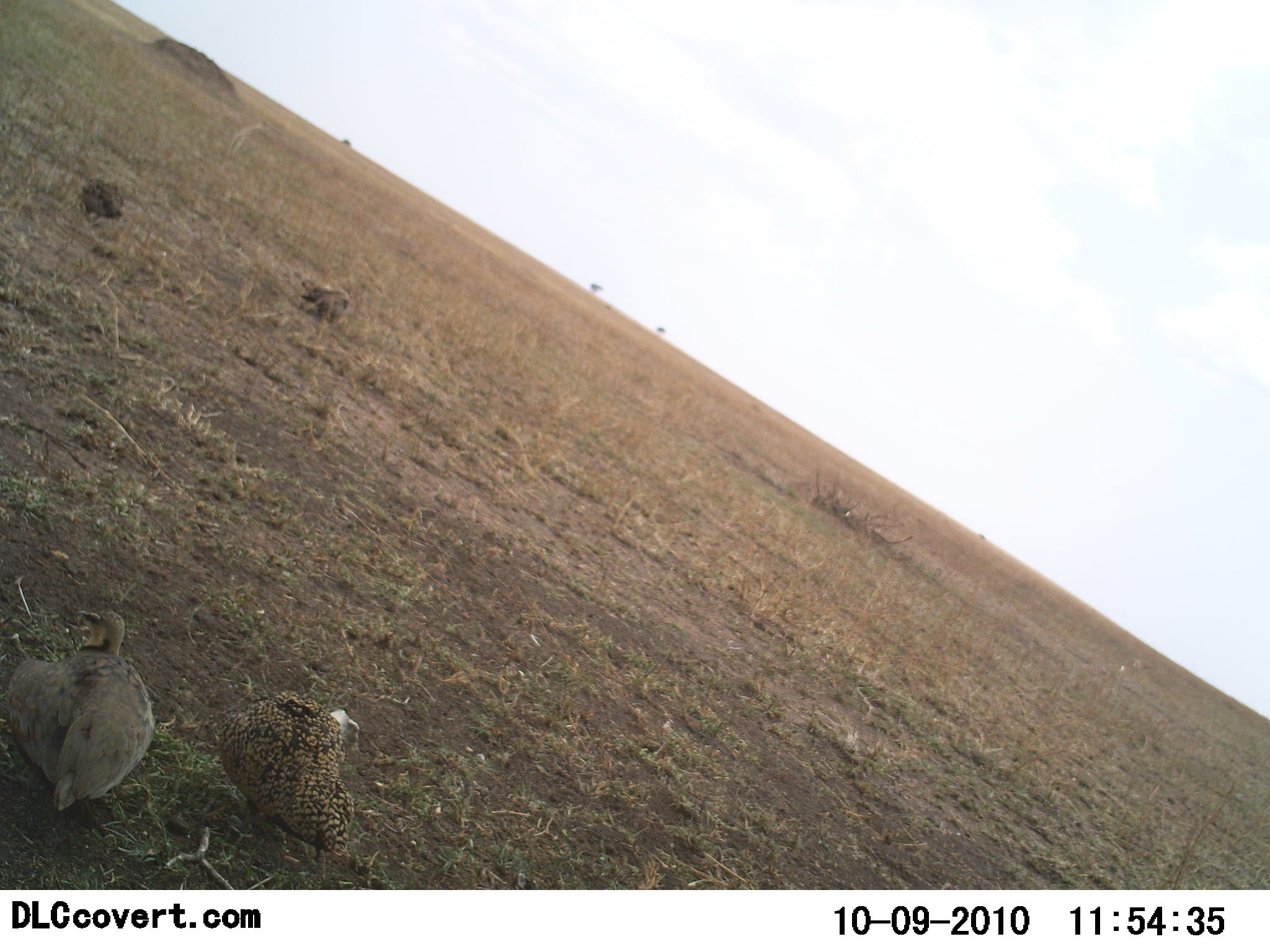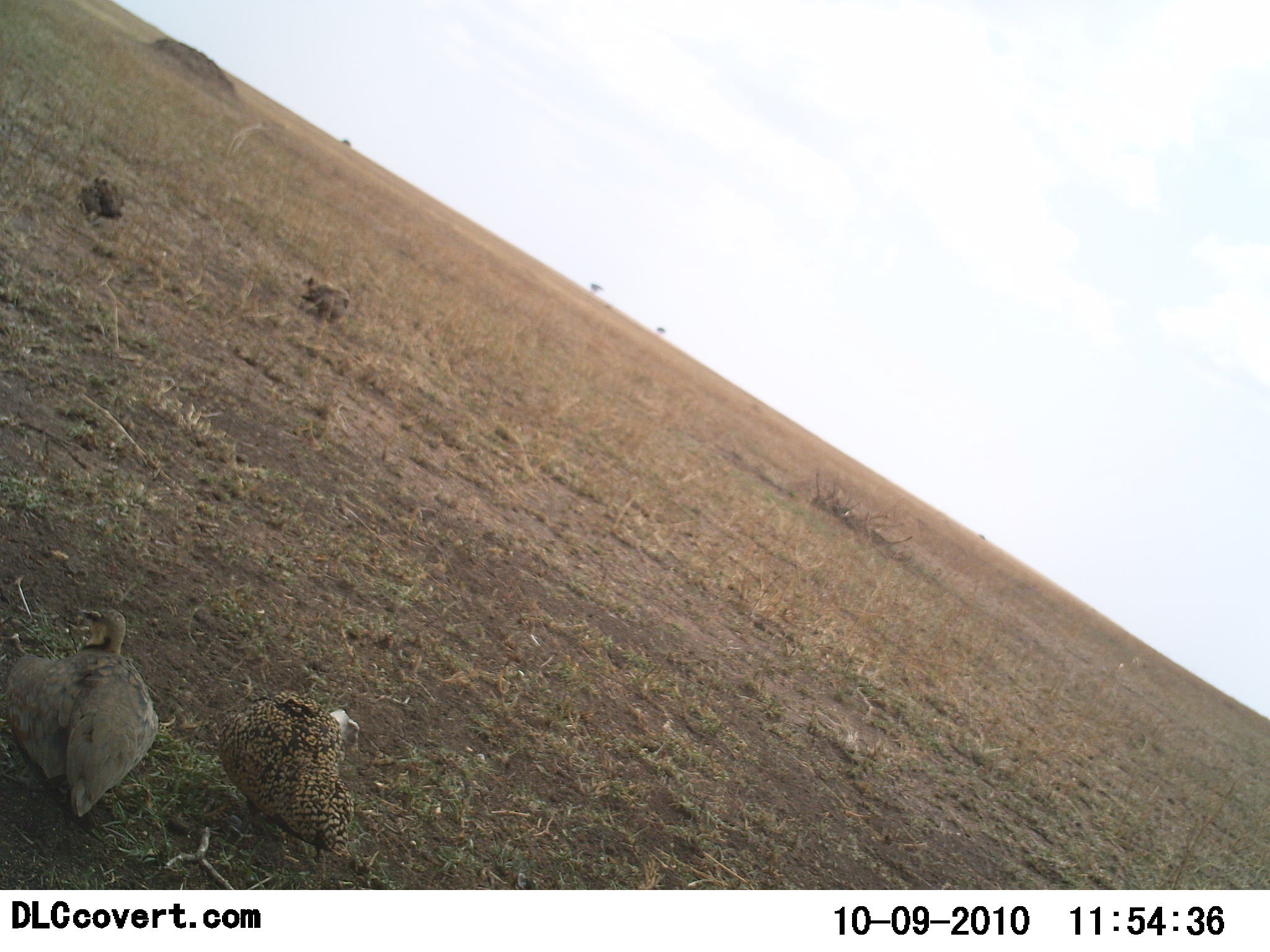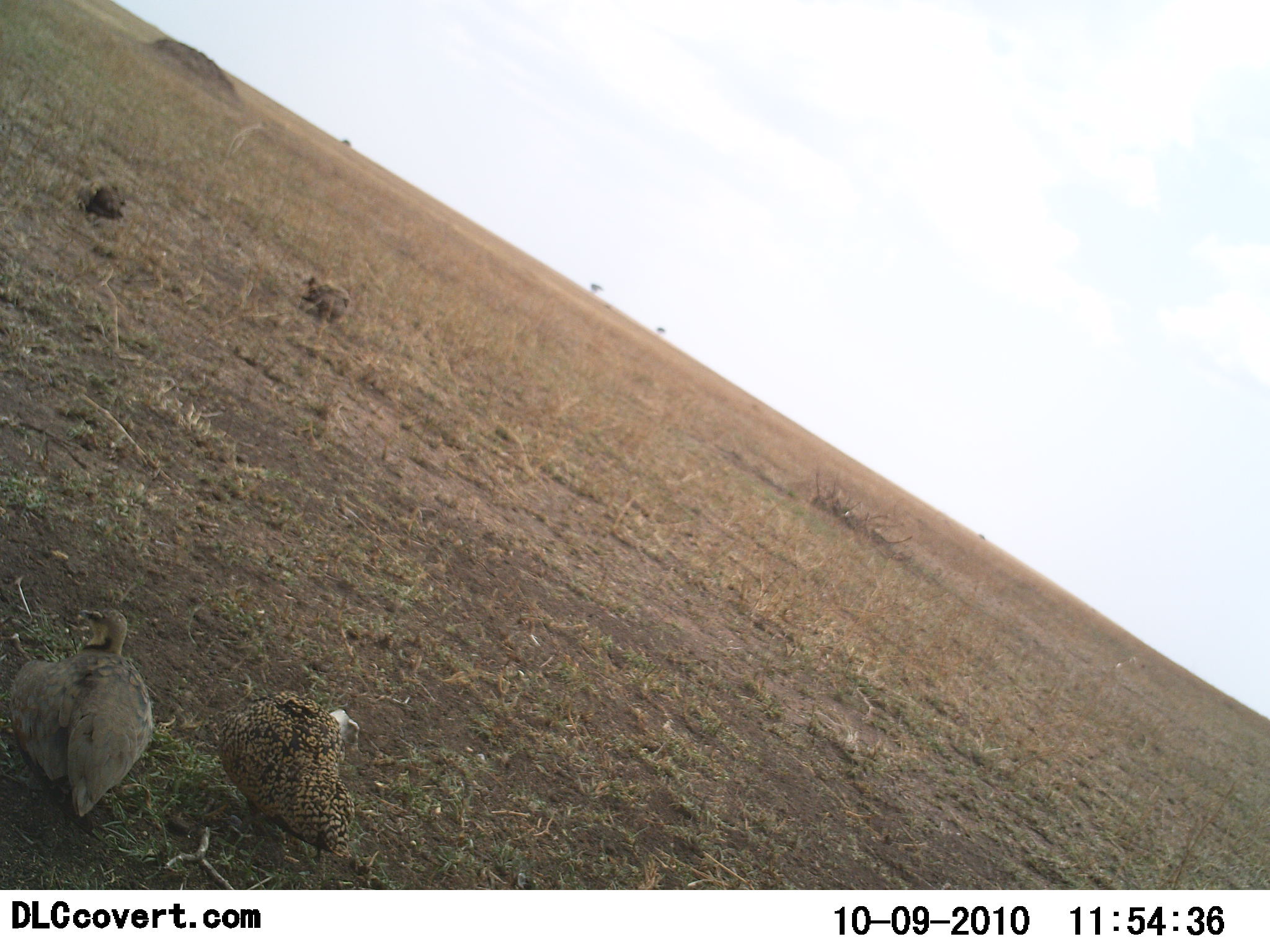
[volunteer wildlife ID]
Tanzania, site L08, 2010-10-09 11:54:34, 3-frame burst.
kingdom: Animalia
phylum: Chordata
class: Aves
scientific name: Aves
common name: bird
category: otherbird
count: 4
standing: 21%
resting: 100%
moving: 0%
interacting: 7%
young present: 0%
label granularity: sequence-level